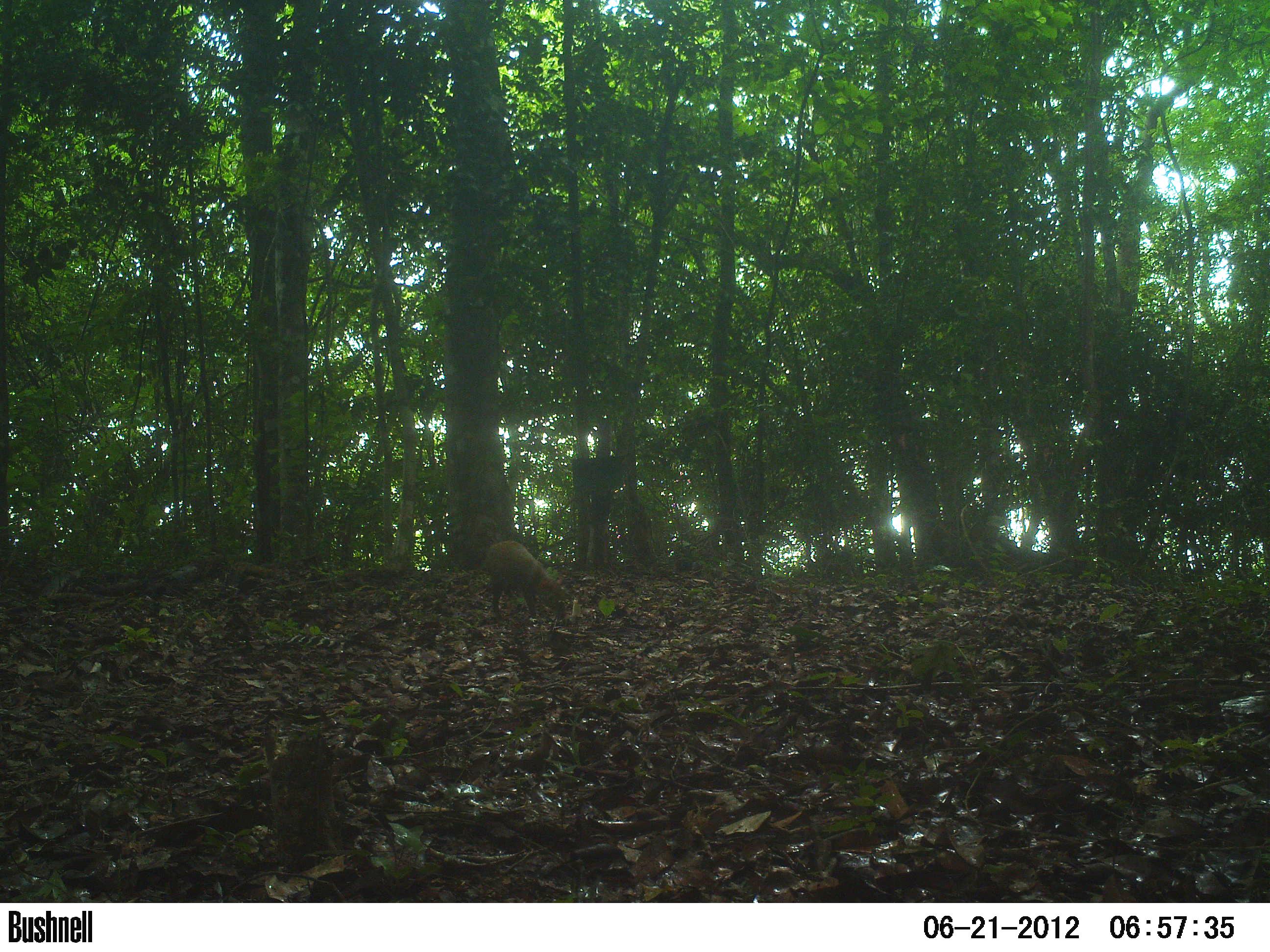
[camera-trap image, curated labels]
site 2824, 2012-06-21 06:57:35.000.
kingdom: Animalia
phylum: Chordata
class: Mammalia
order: Rodentia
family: Dasyproctidae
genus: Dasyprocta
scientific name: Dasyprocta punctata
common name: central american agouti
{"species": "Dasyprocta punctata (central american agouti)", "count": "1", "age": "adult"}